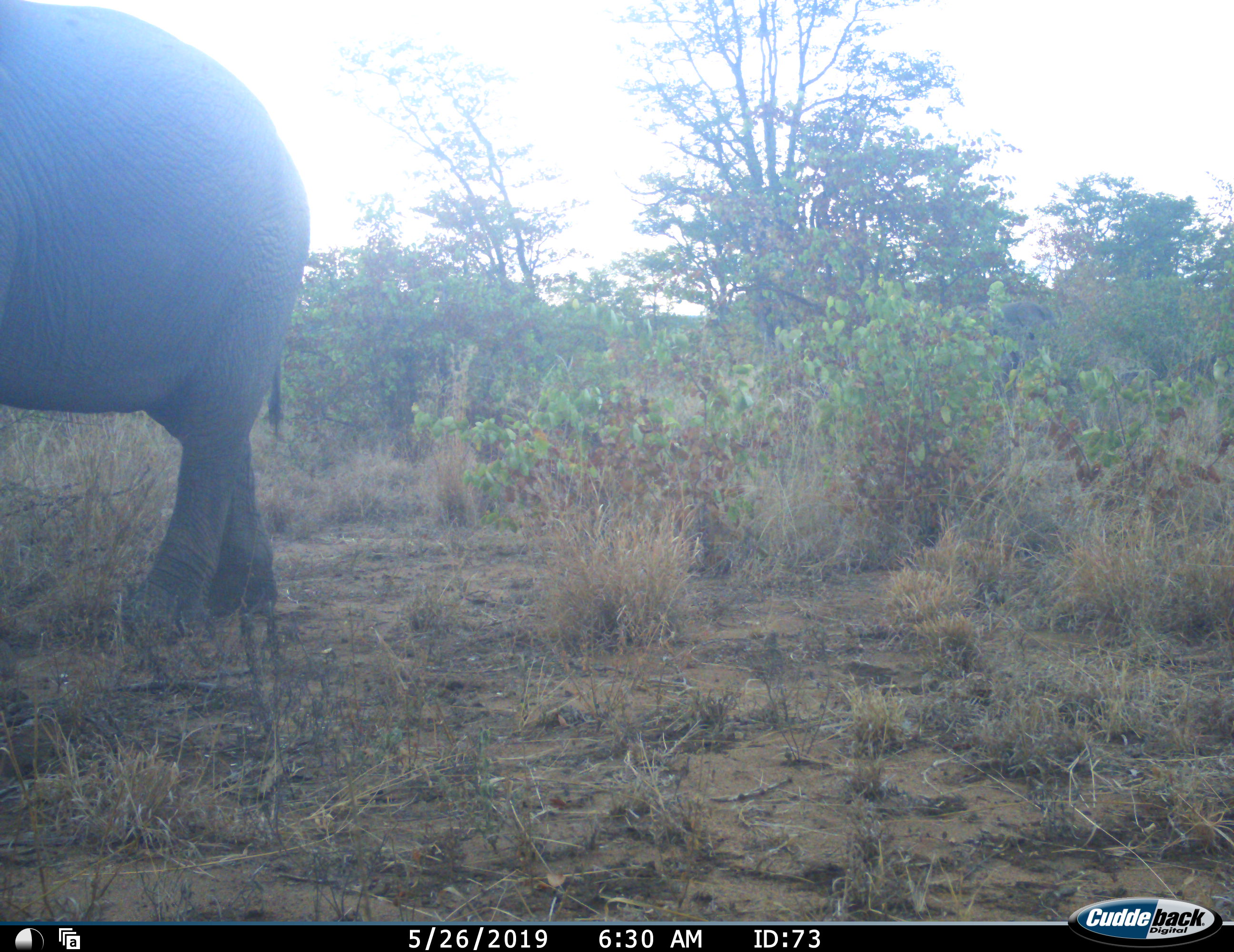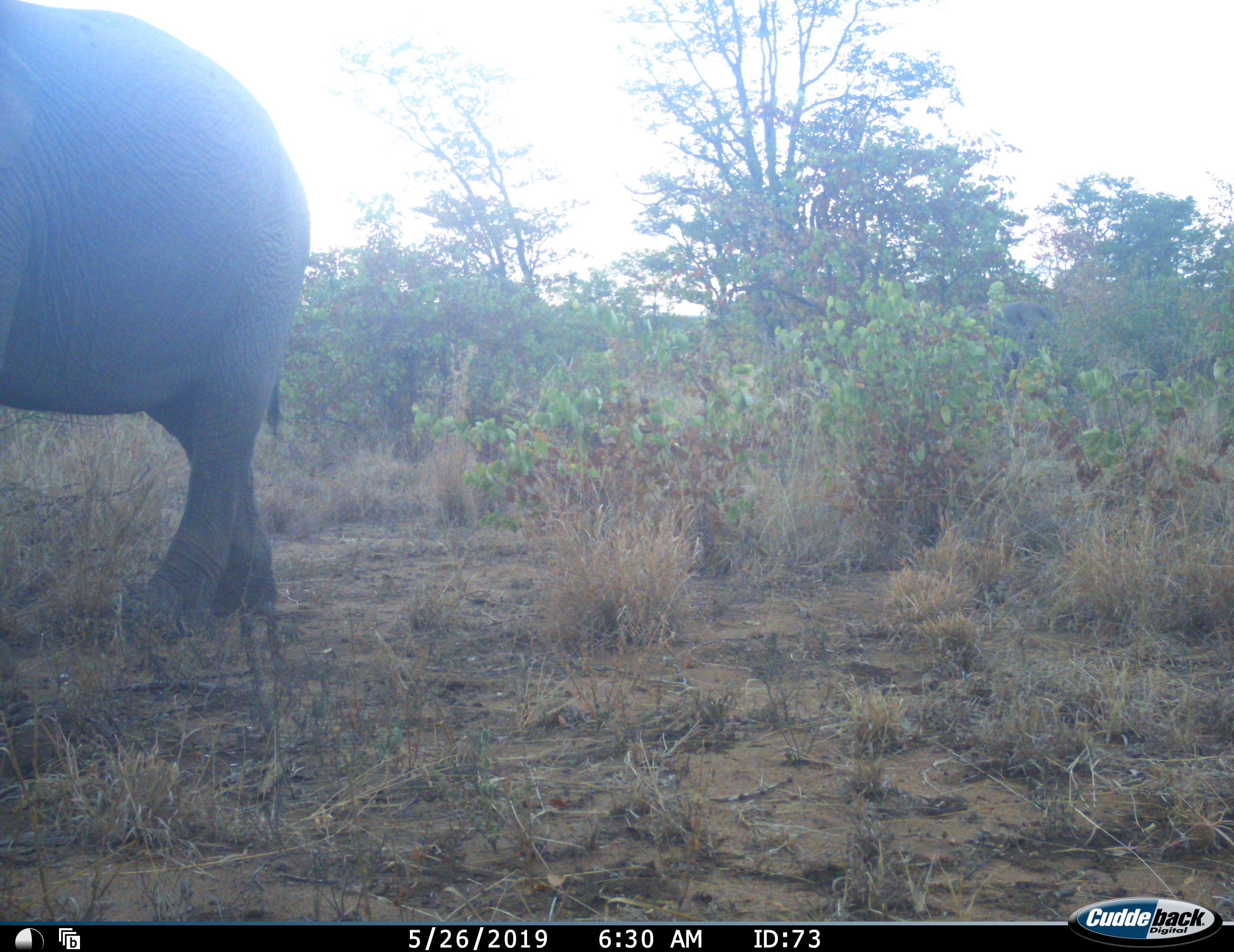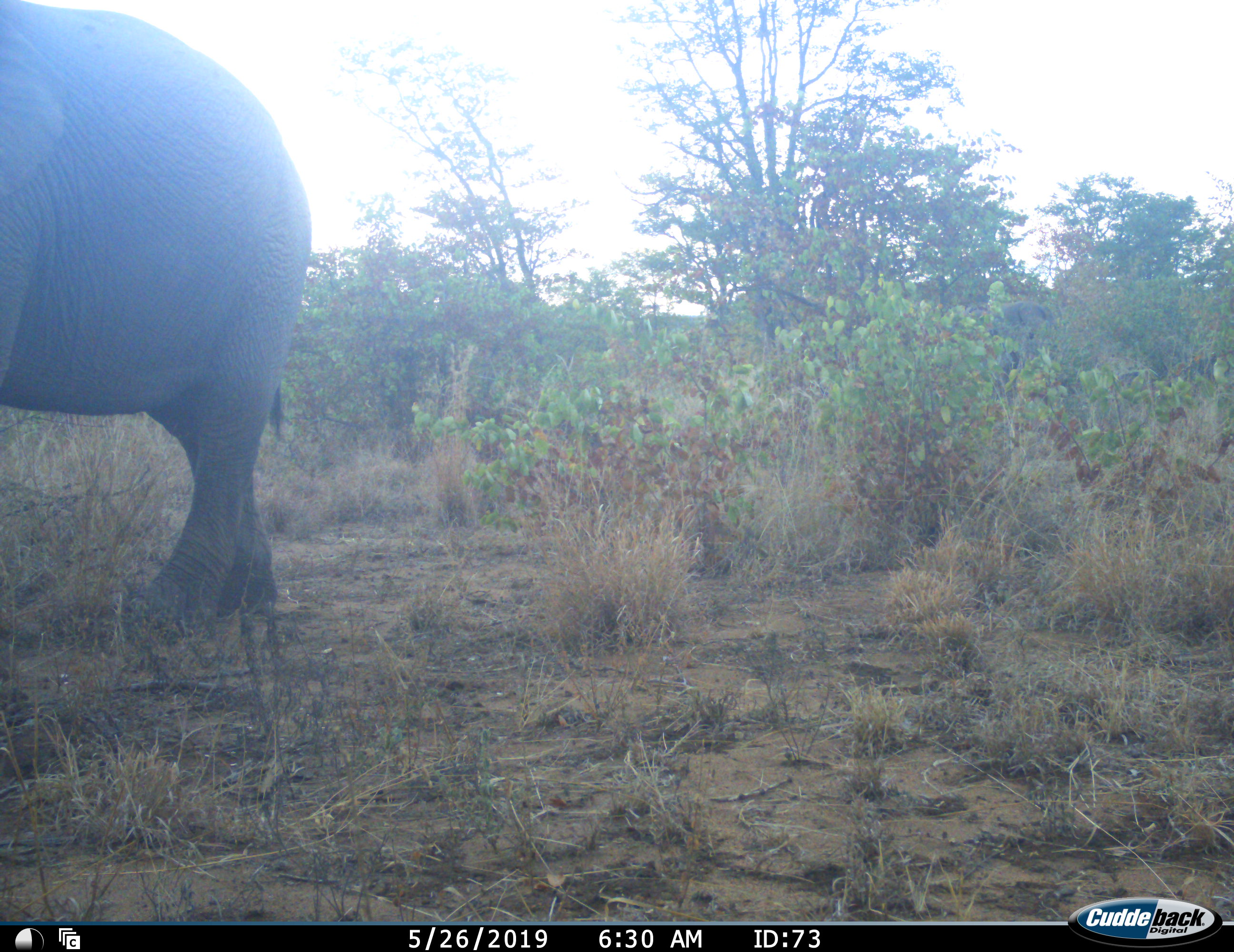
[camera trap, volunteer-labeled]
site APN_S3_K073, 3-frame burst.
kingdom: Animalia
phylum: Chordata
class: Mammalia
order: Proboscidea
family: Elephantidae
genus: Loxodonta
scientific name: Loxodonta africana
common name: african bush elephant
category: elephant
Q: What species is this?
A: Elephant (african bush elephant) (Loxodonta africana).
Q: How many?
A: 1.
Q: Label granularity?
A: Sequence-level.